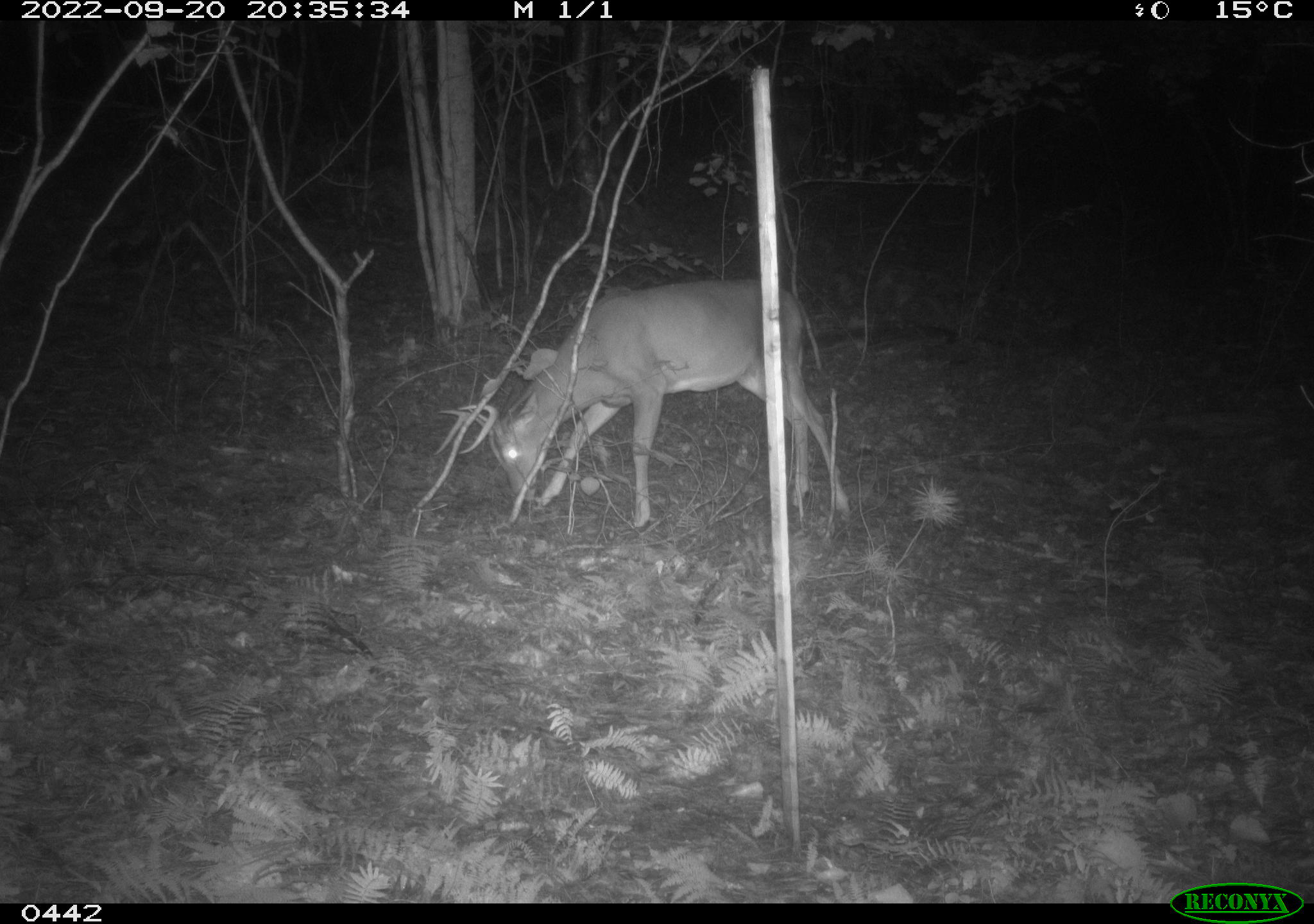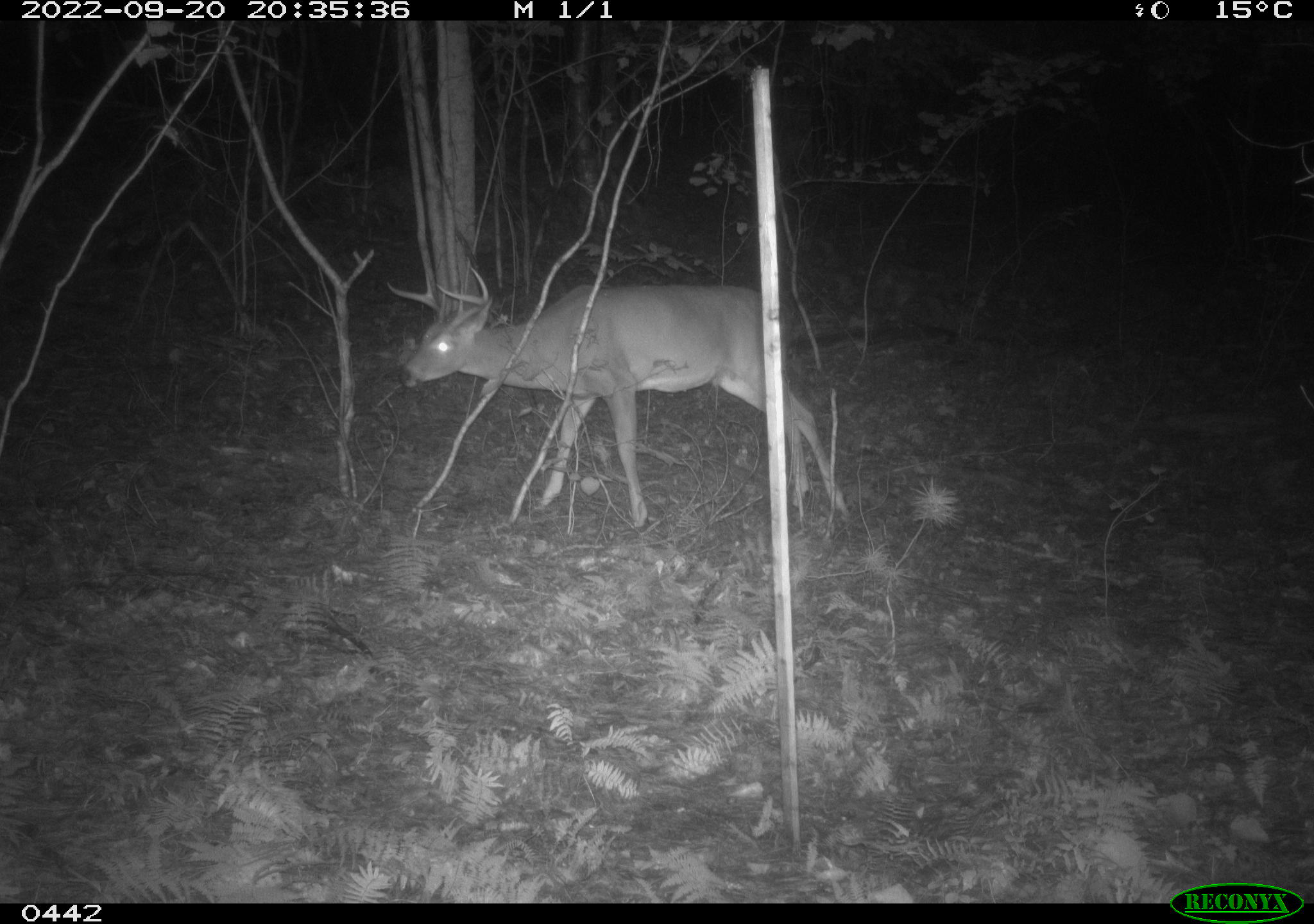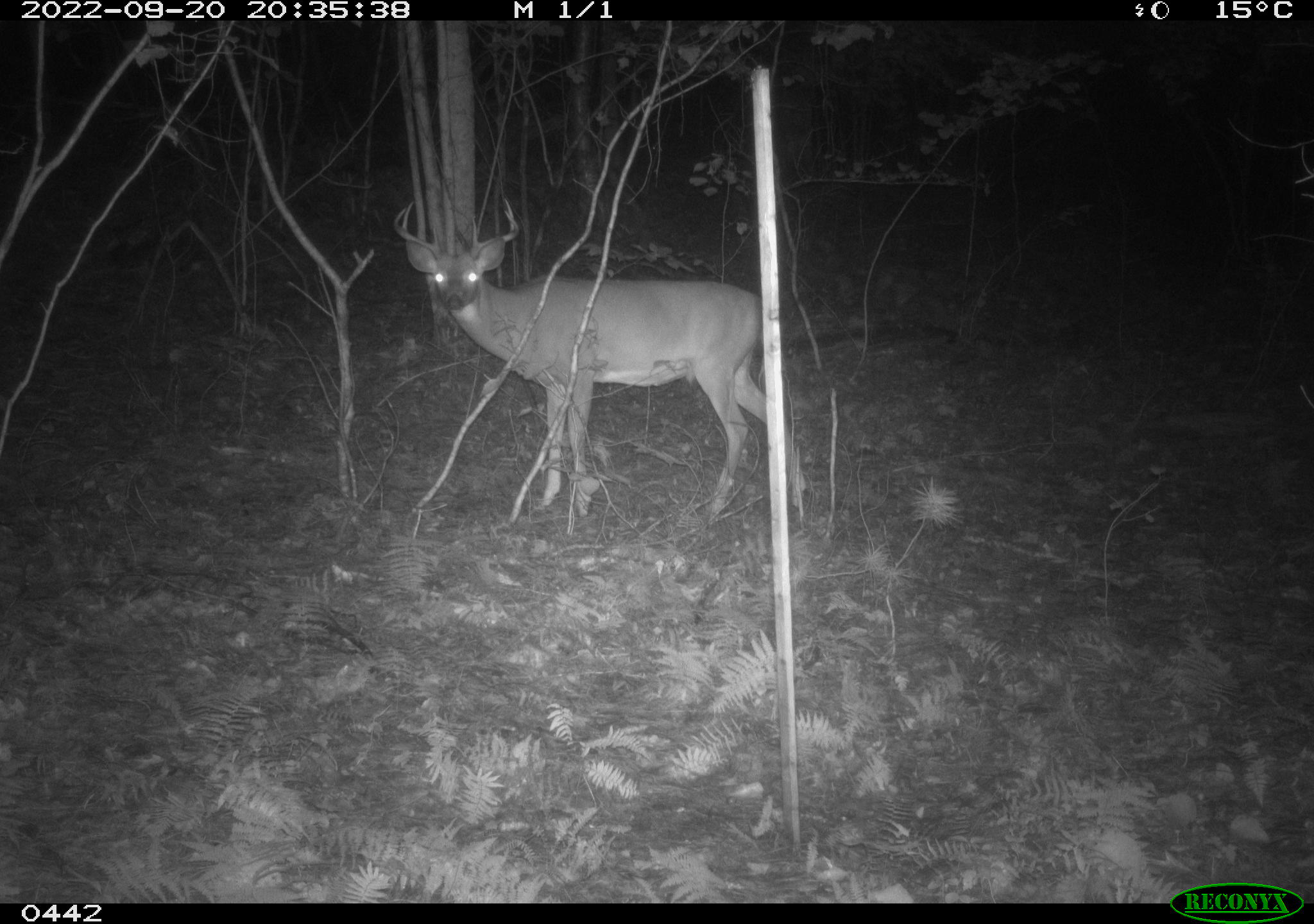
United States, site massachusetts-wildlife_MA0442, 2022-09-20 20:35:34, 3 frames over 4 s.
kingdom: Animalia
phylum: Chordata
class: Mammalia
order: Artiodactyla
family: Cervidae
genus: Odocoileus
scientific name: Odocoileus virginianus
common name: white-tailed deer